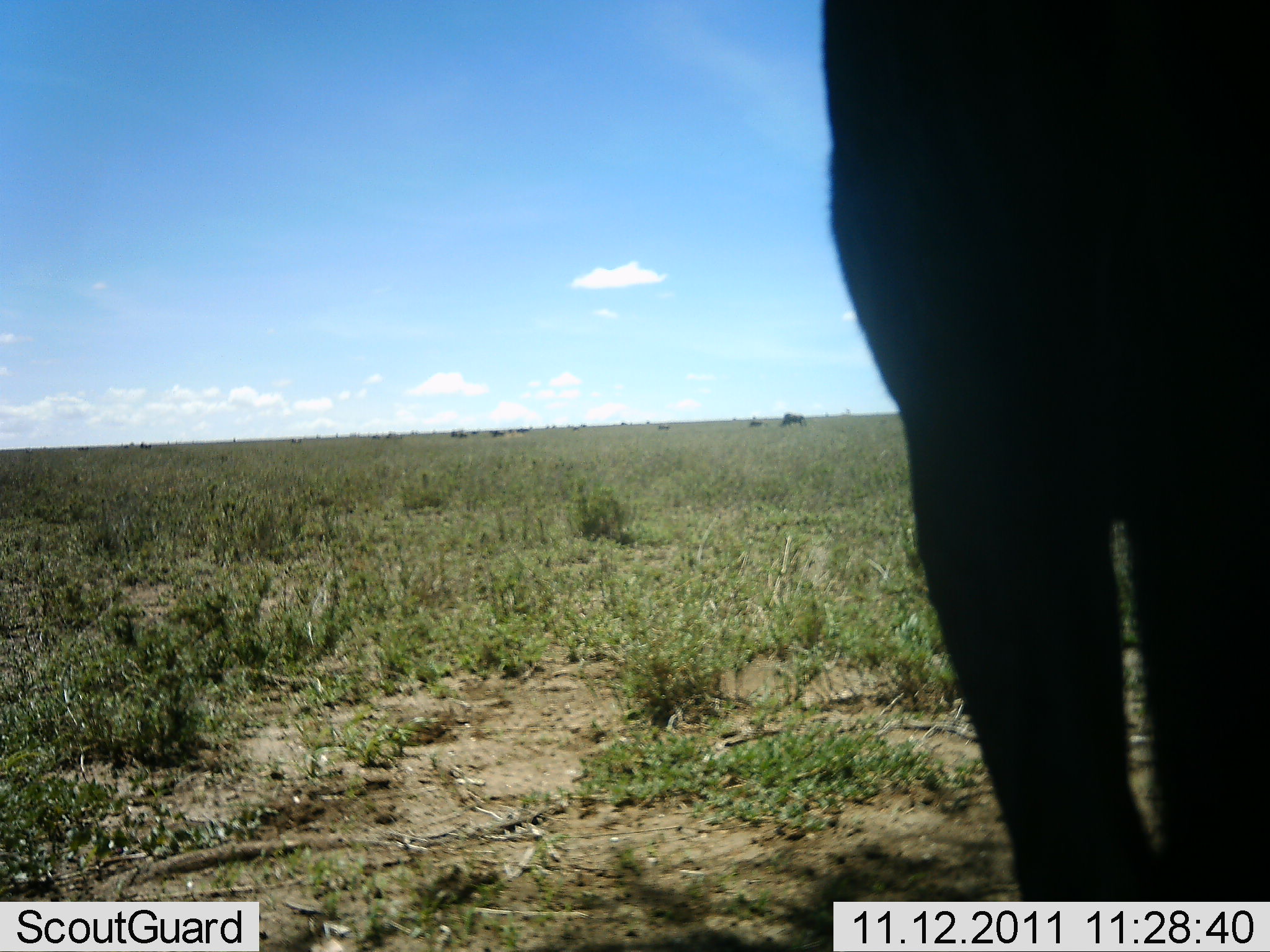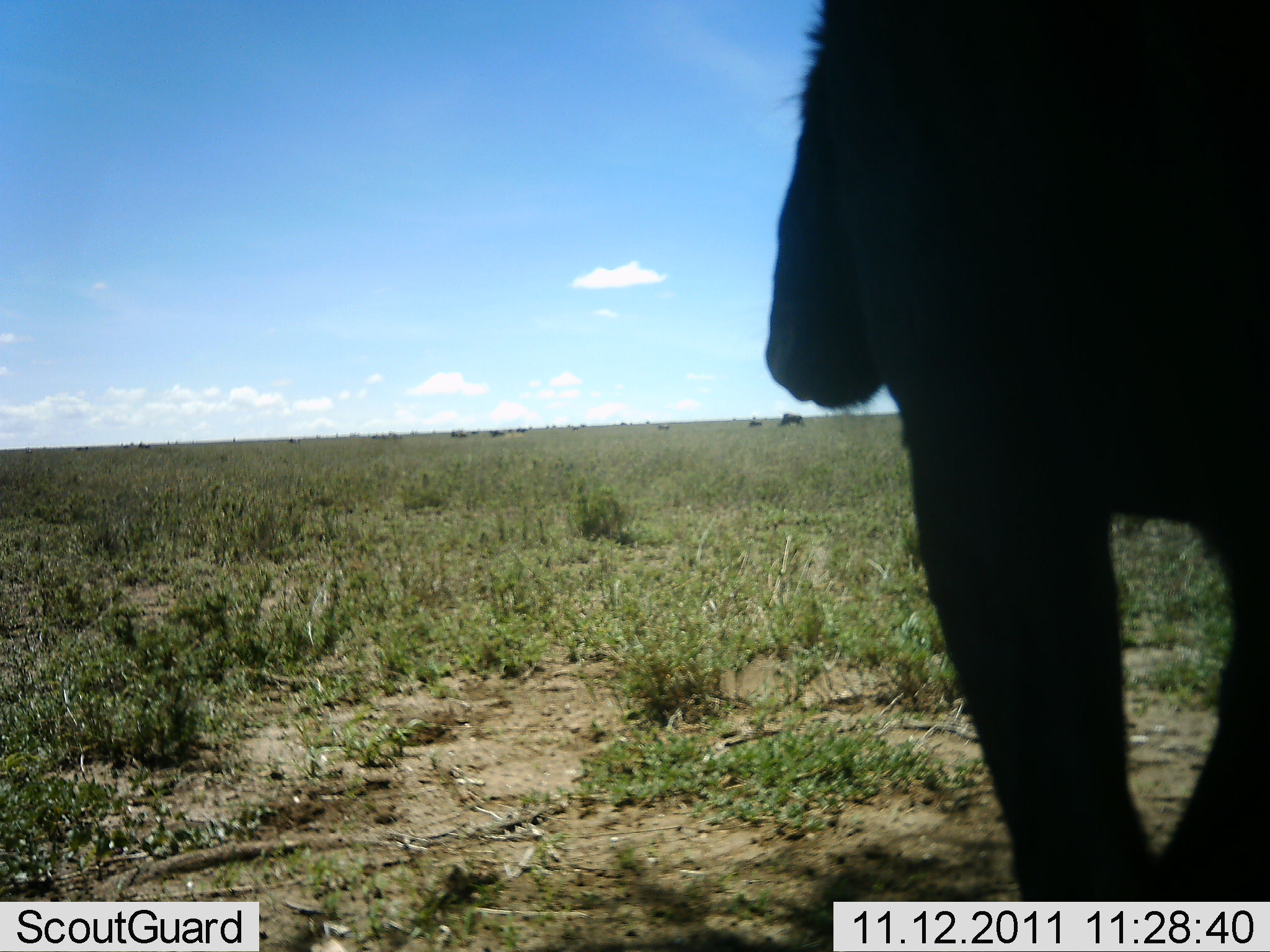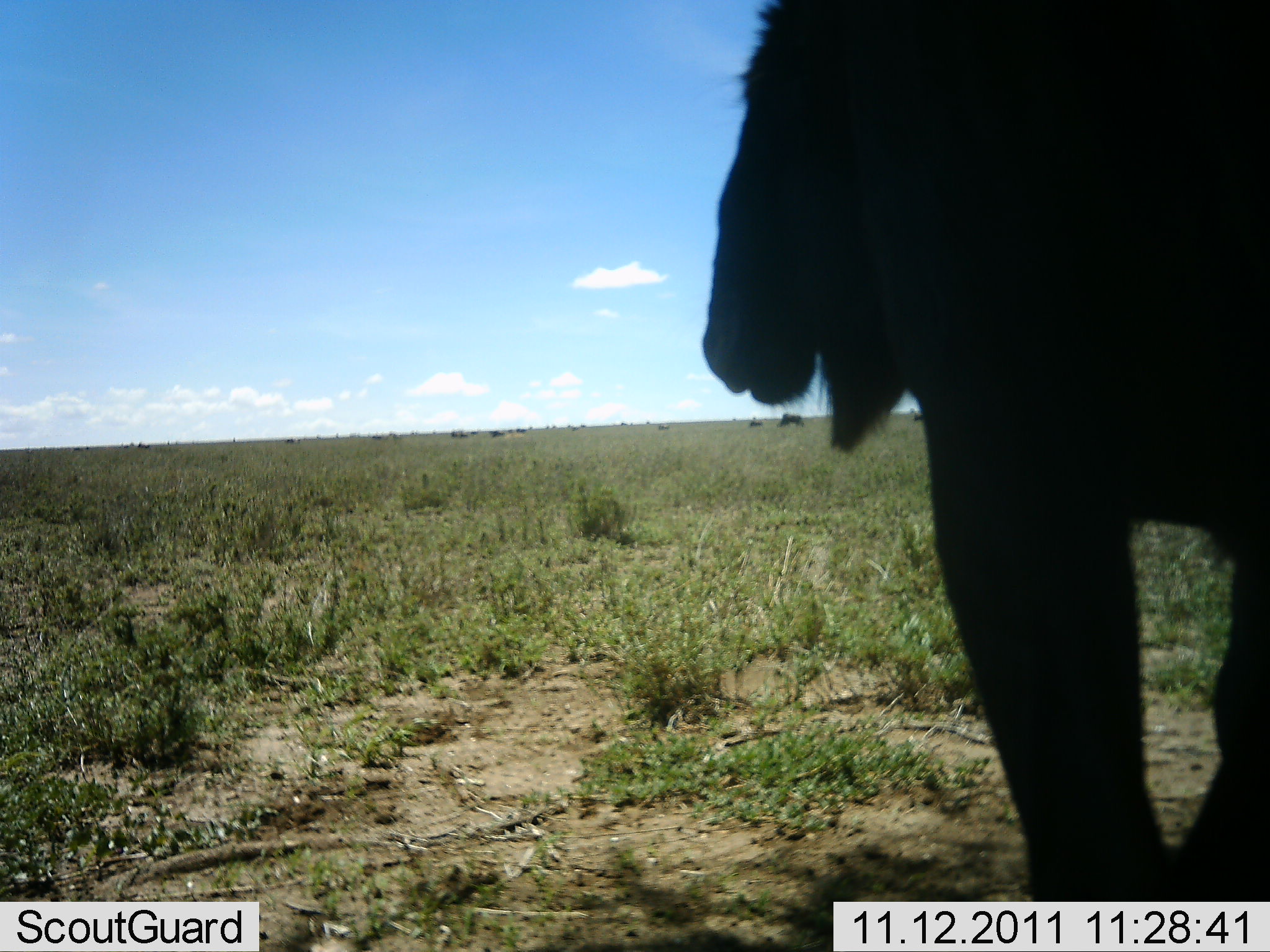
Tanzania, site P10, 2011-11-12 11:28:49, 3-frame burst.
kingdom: Animalia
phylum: Chordata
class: Mammalia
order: Carnivora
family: Felidae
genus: Panthera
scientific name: Panthera leo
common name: lion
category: lionmale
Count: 1.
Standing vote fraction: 100%.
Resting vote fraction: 0%.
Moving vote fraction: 0%.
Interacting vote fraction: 0%.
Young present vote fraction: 0%.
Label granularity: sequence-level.